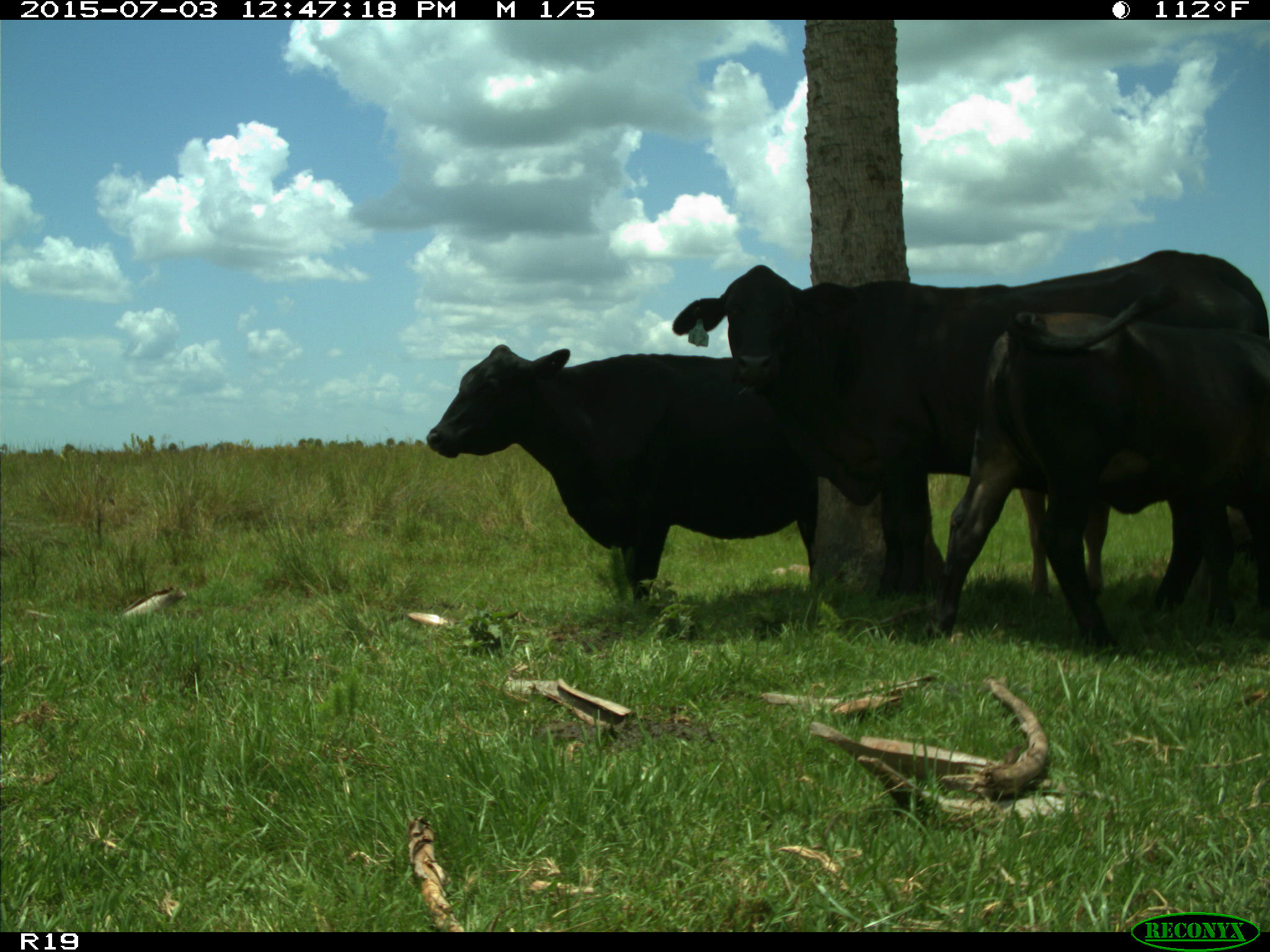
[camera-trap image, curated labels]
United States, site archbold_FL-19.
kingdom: Animalia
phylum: Chordata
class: Mammalia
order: Artiodactyla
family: Bovidae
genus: Bos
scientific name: Bos taurus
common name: domestic cow